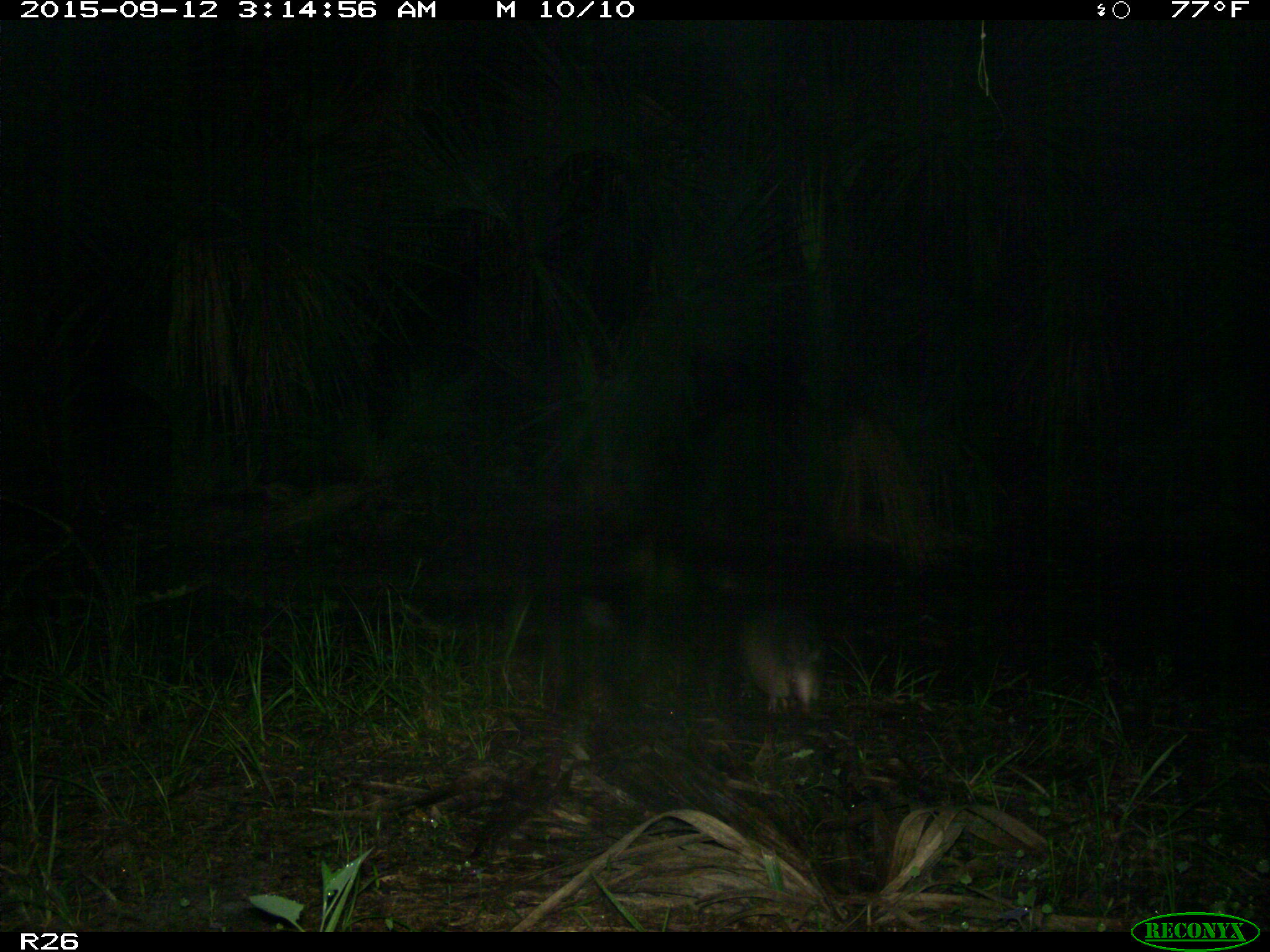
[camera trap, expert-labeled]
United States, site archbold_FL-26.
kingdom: Animalia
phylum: Chordata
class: Mammalia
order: Cingulata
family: Dasypodidae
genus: Dasypus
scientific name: Dasypus novemcinctus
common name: nine-banded armadillo